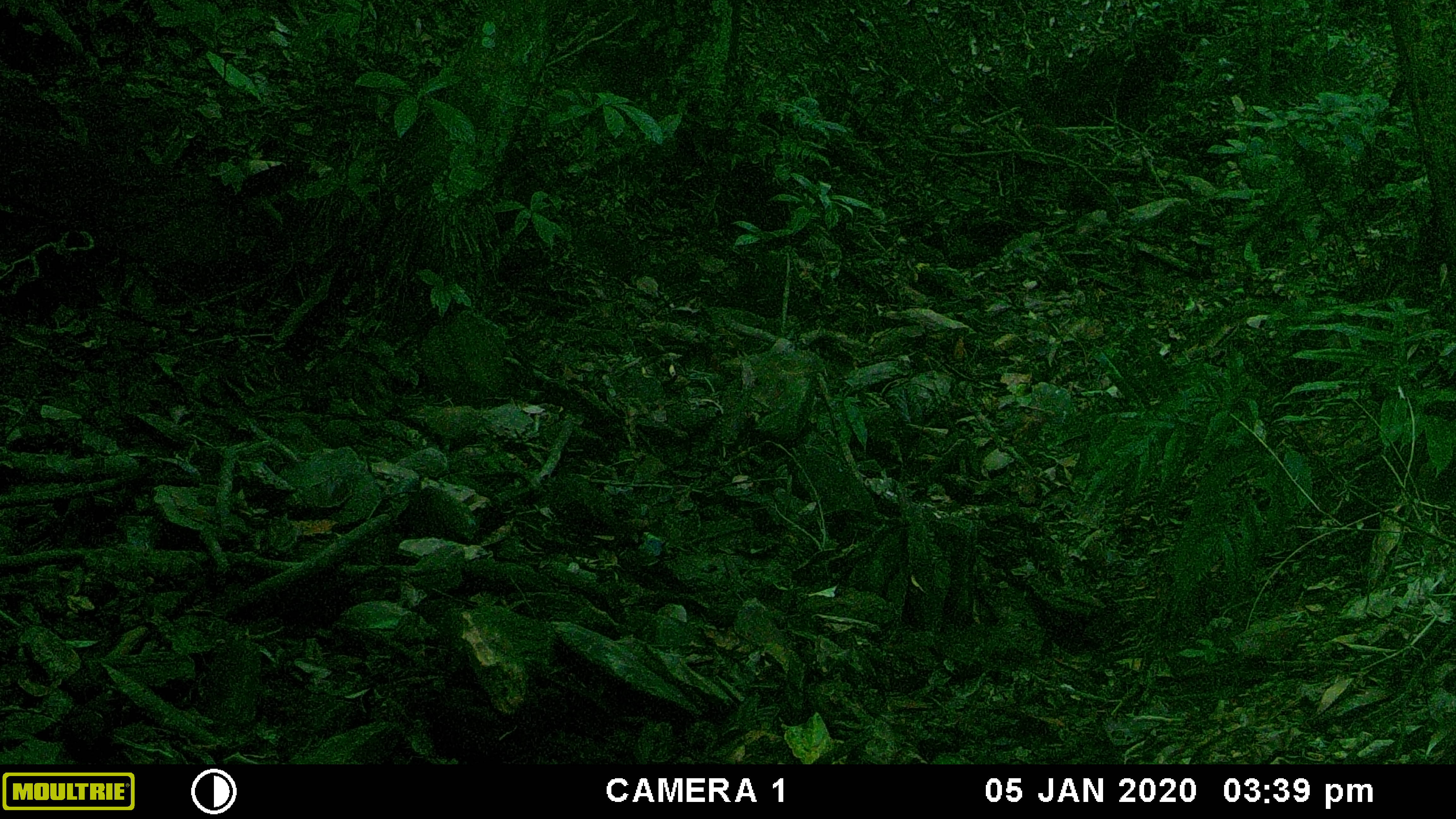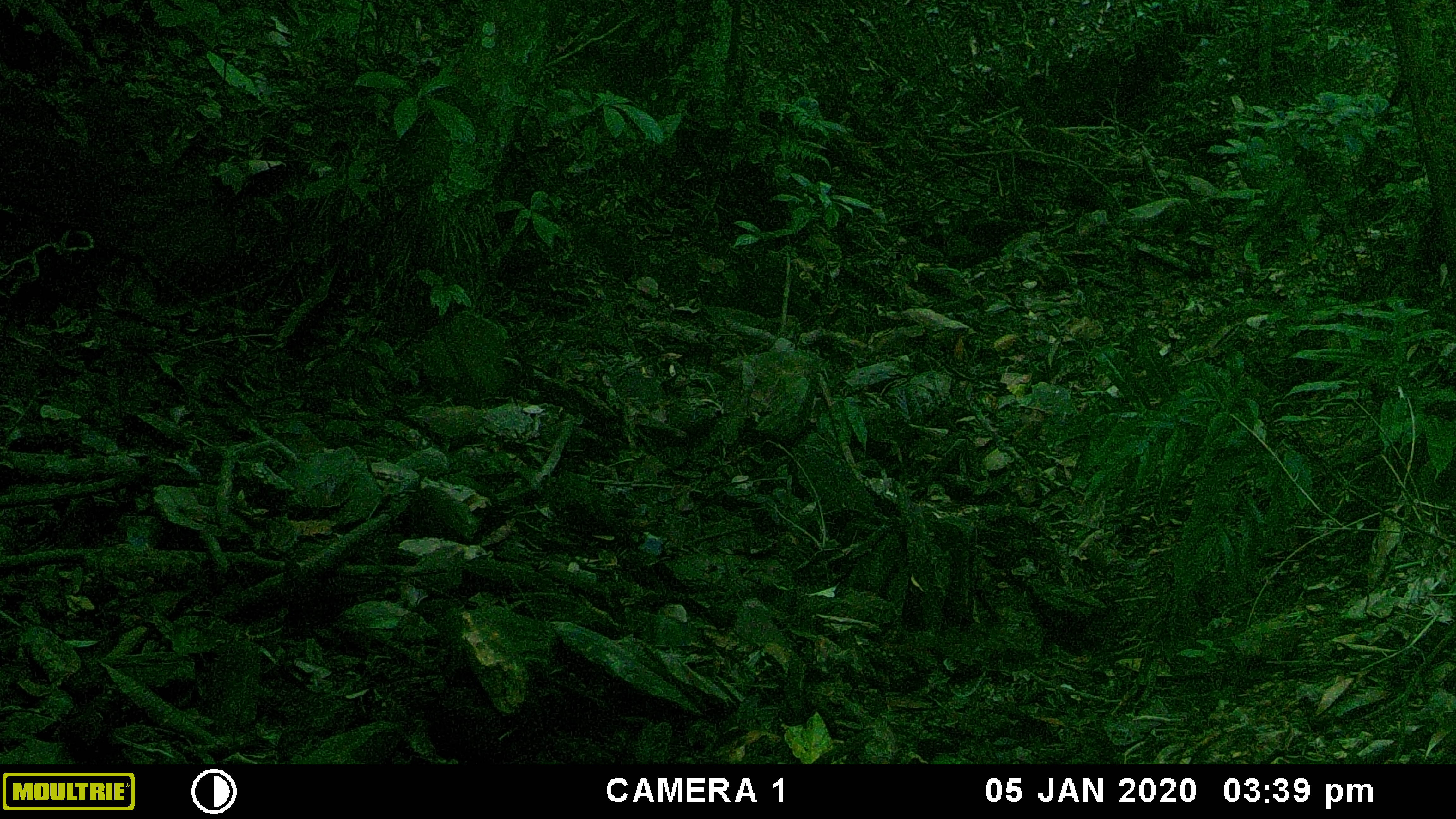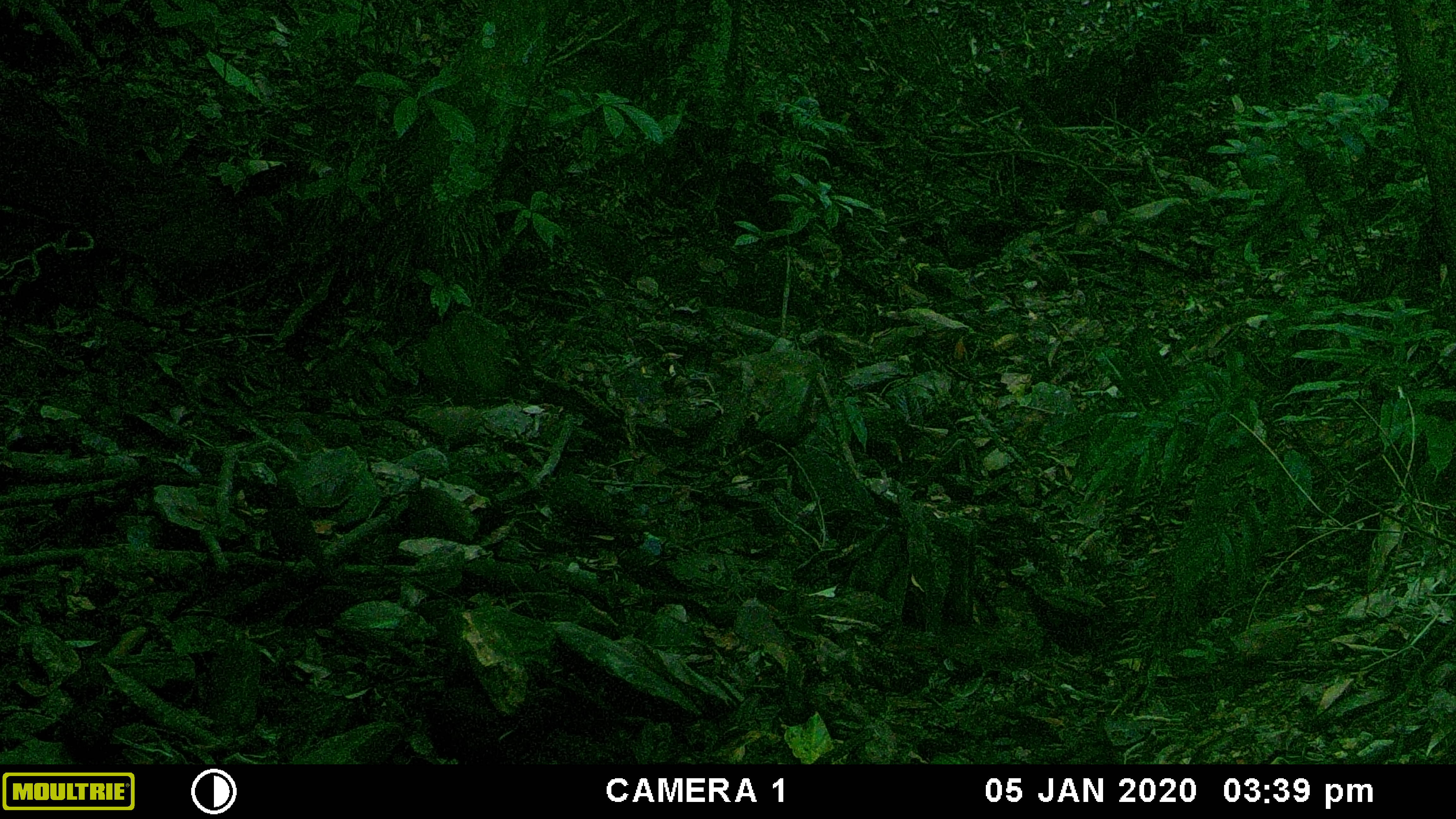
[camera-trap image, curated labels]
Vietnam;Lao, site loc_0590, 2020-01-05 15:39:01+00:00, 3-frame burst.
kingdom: Animalia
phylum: Chordata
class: Aves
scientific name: Aves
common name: bird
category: unidentified bird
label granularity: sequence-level